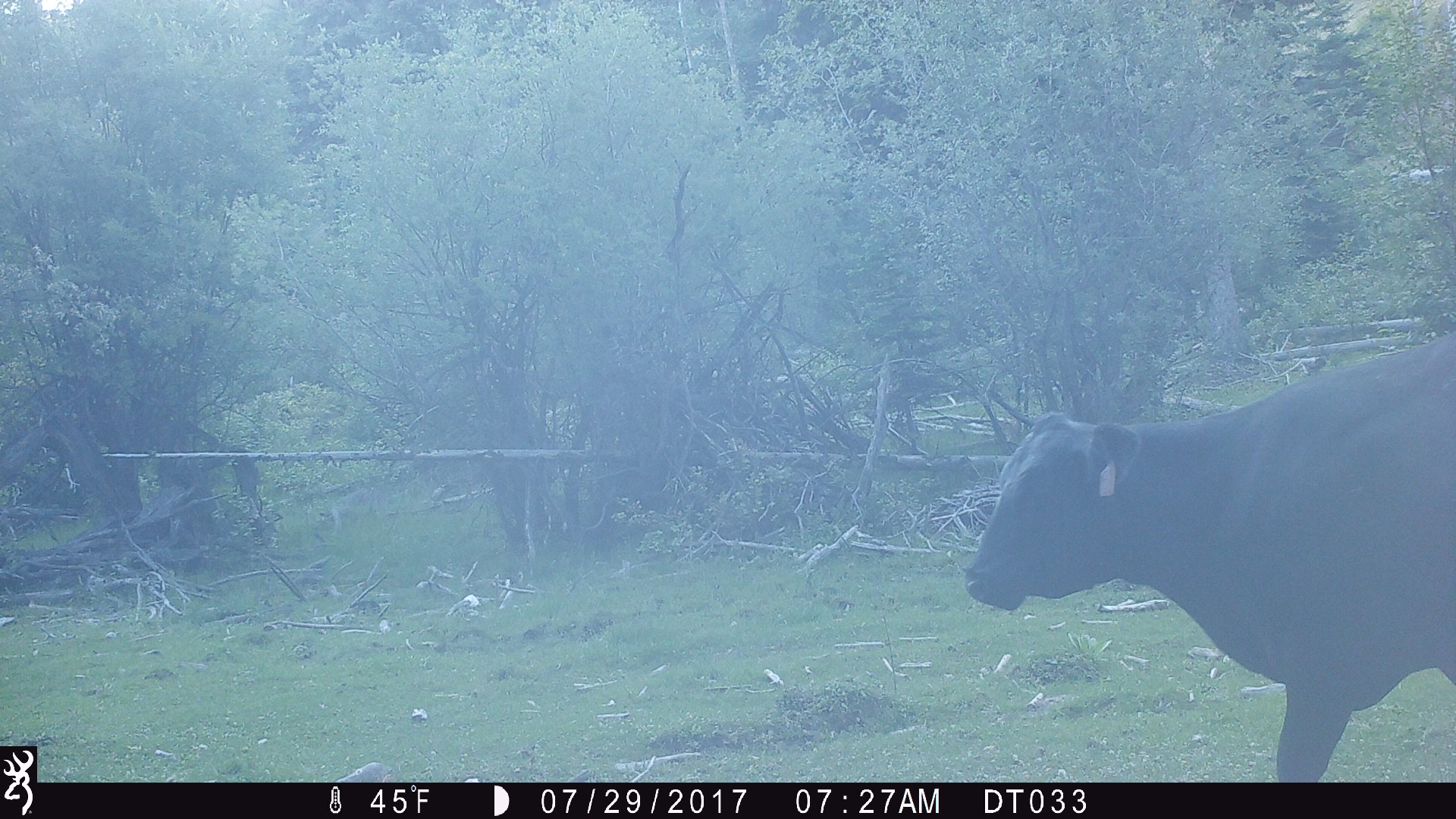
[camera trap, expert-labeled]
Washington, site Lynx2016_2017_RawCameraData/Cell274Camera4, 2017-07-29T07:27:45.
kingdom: Animalia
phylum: Chordata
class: Mammalia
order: Artiodactyla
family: Bovidae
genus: Bos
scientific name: Bos taurus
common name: domestic cattle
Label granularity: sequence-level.